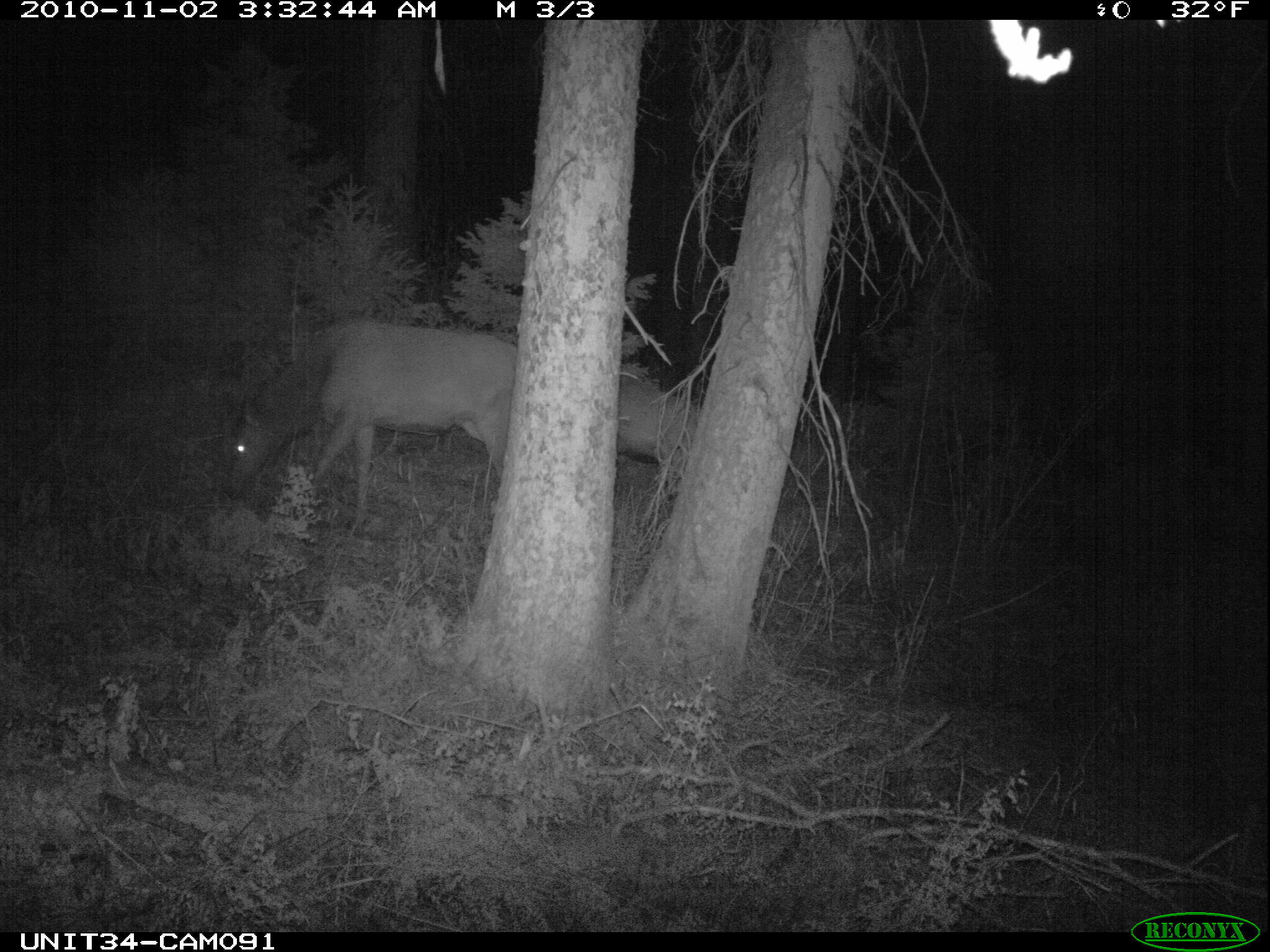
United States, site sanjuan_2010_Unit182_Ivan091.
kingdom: Animalia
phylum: Chordata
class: Mammalia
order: Artiodactyla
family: Cervidae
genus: Cervus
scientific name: Cervus elaphus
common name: red deer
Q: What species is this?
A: Cervus elaphus (red deer).